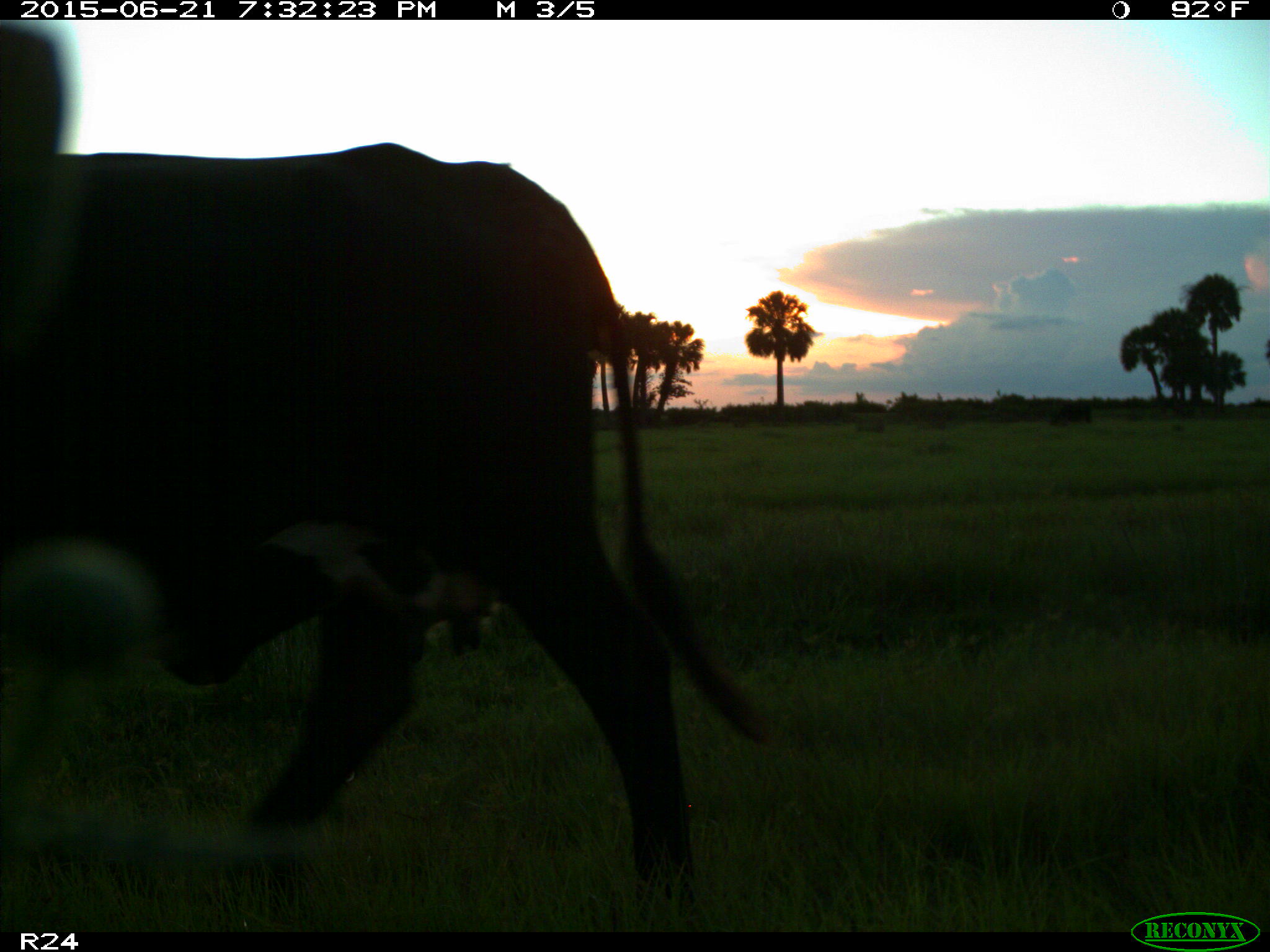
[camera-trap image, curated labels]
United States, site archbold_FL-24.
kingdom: Animalia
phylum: Chordata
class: Mammalia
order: Artiodactyla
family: Bovidae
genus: Bos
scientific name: Bos taurus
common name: domestic cow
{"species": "Bos taurus (domestic cow)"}